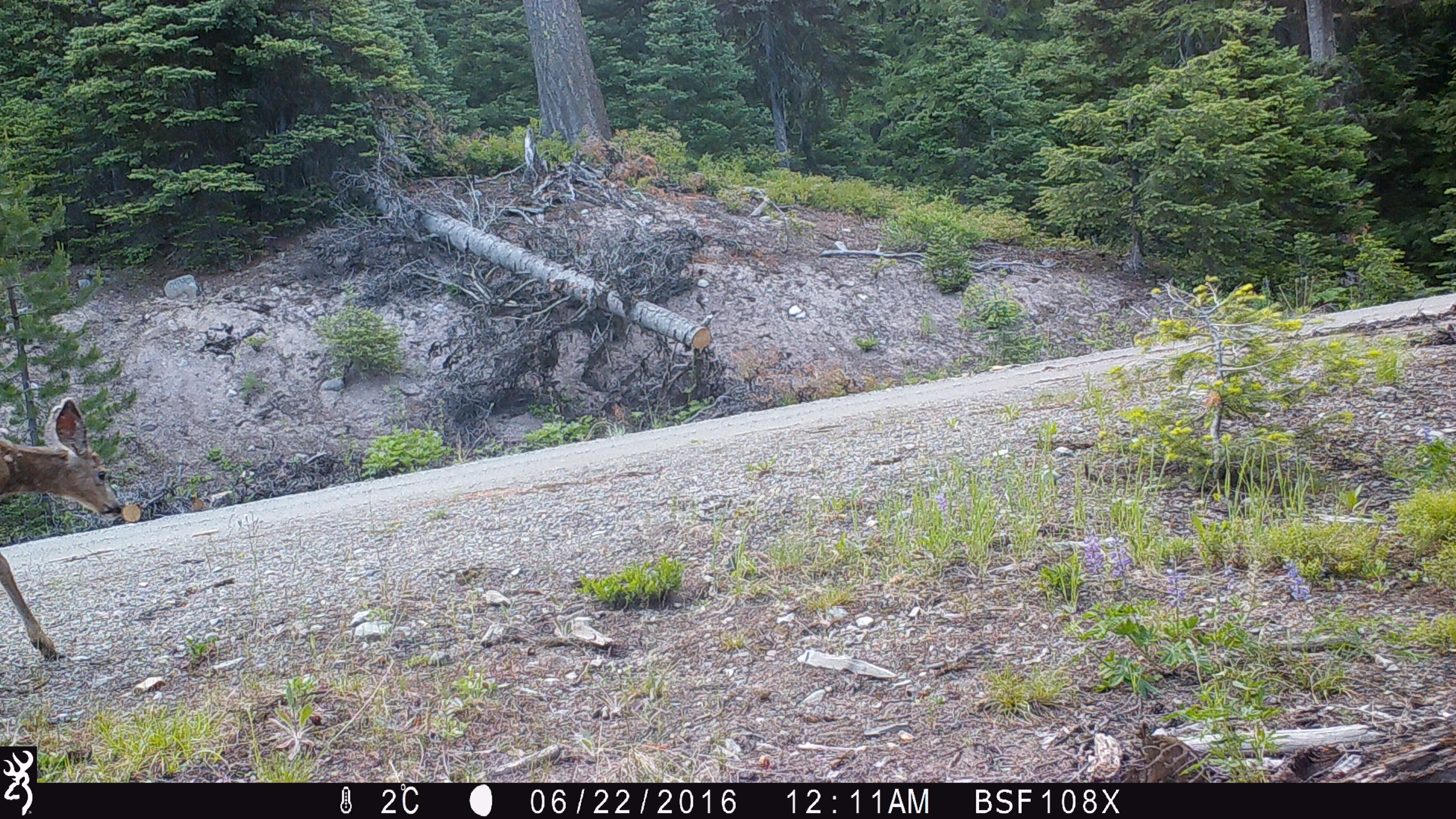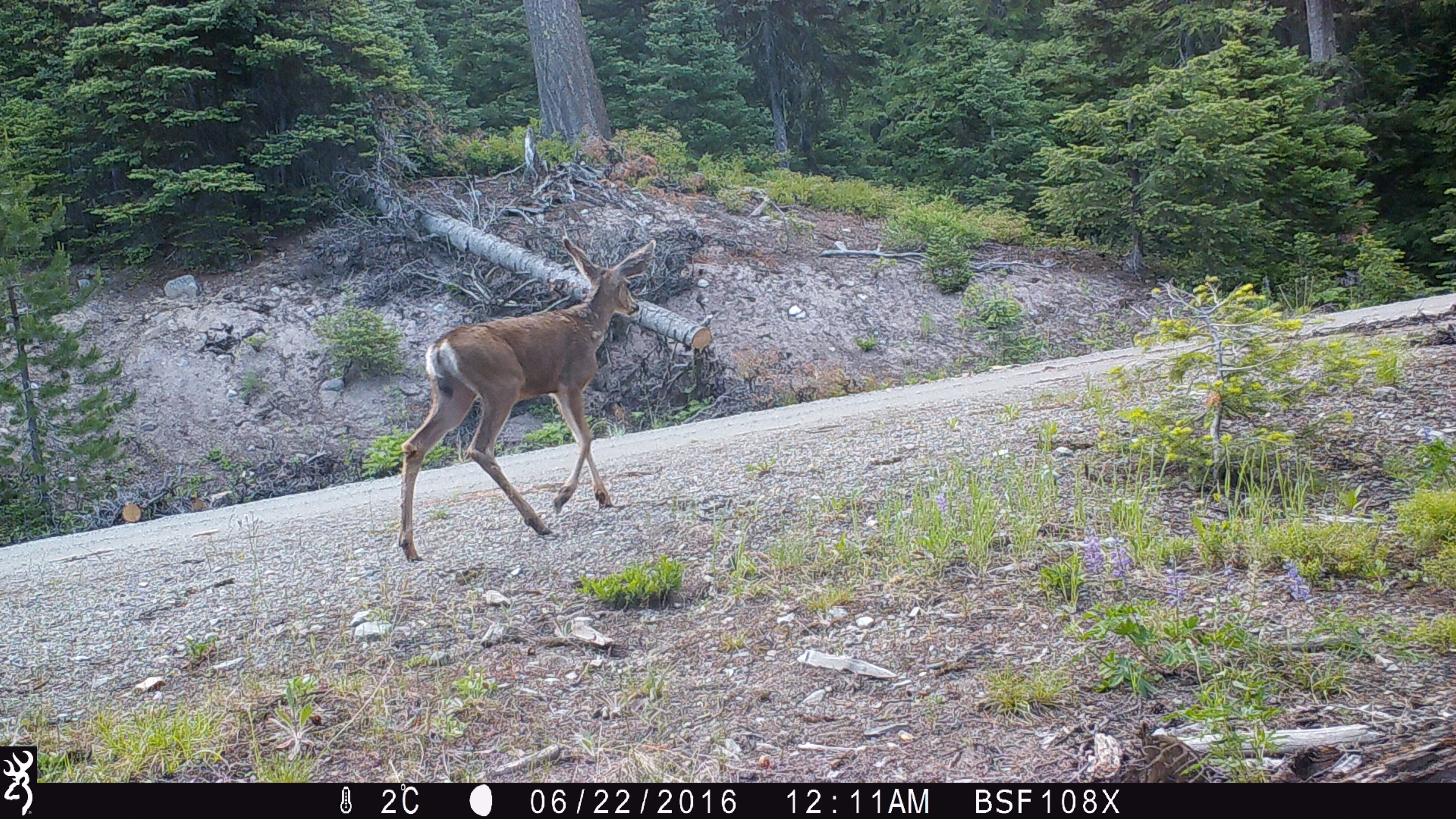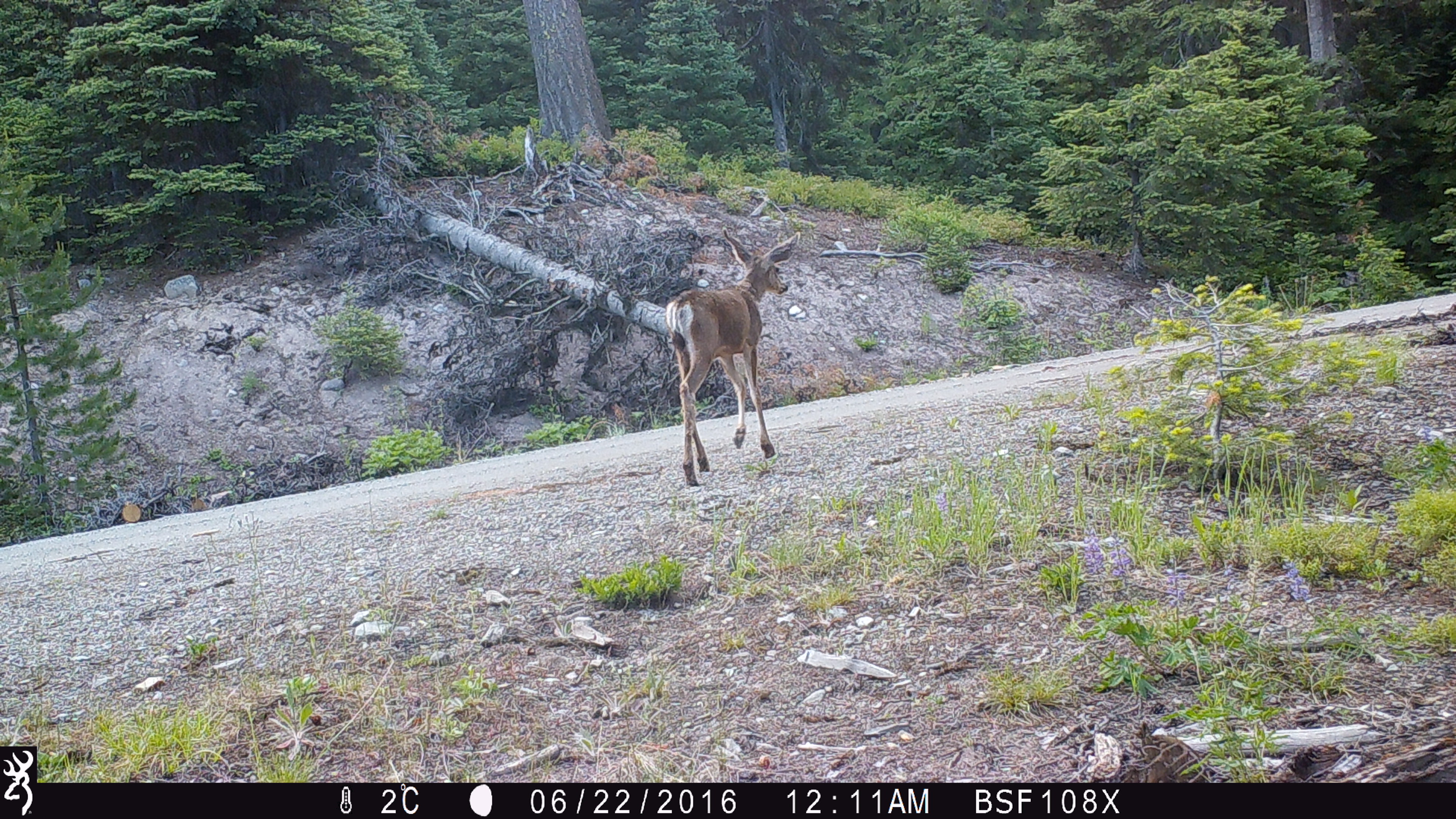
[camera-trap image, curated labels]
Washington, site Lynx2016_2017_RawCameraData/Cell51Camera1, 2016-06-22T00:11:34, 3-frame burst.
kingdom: Animalia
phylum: Chordata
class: Mammalia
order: Artiodactyla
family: Cervidae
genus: Odocoileus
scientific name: Odocoileus hemionus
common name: mule deer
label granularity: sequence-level